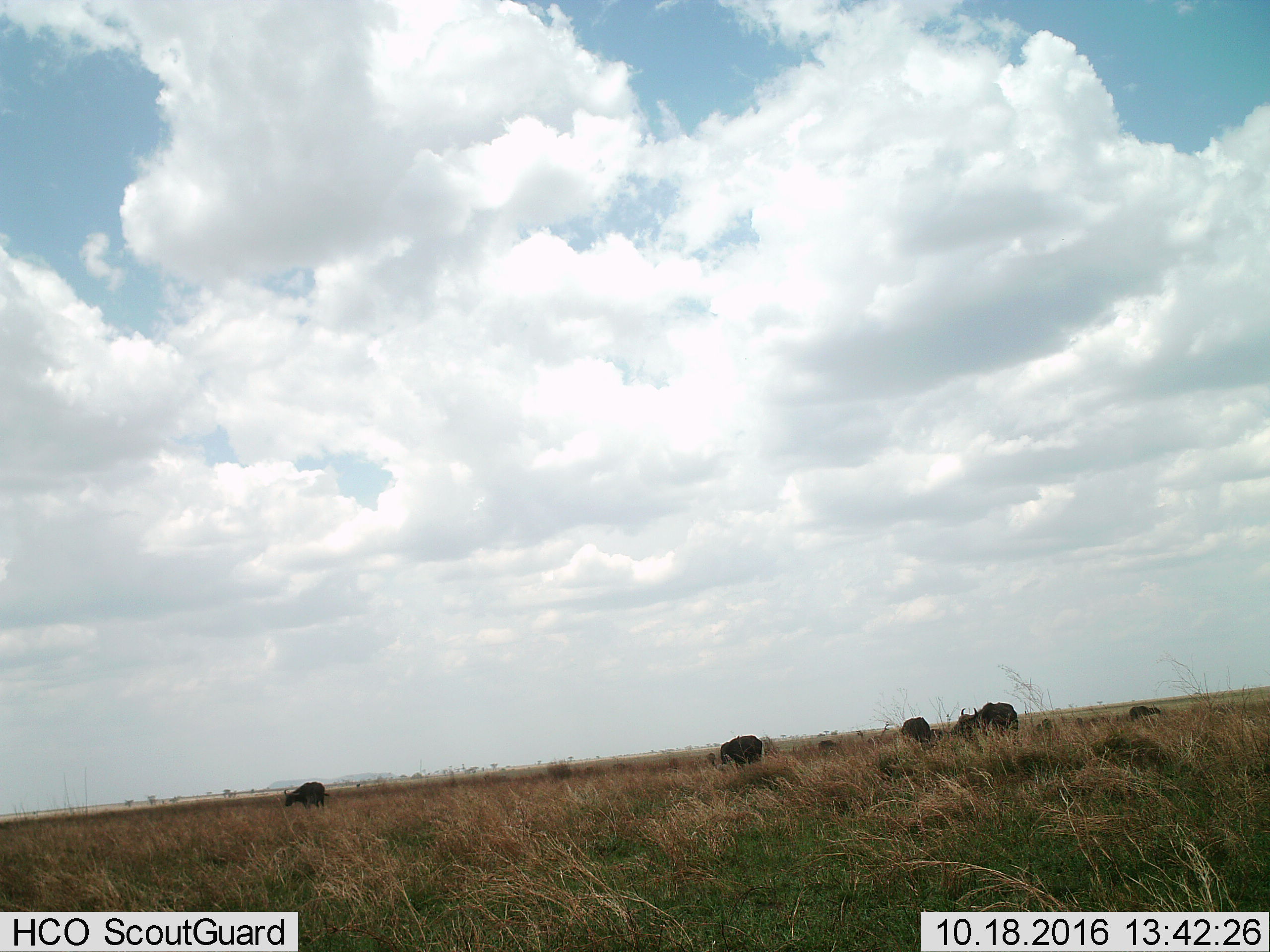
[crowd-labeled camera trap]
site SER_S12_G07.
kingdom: Animalia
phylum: Chordata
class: Mammalia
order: Artiodactyla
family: Bovidae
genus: Syncerus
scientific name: Syncerus caffer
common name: african buffalo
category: buffalo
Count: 7.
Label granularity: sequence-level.